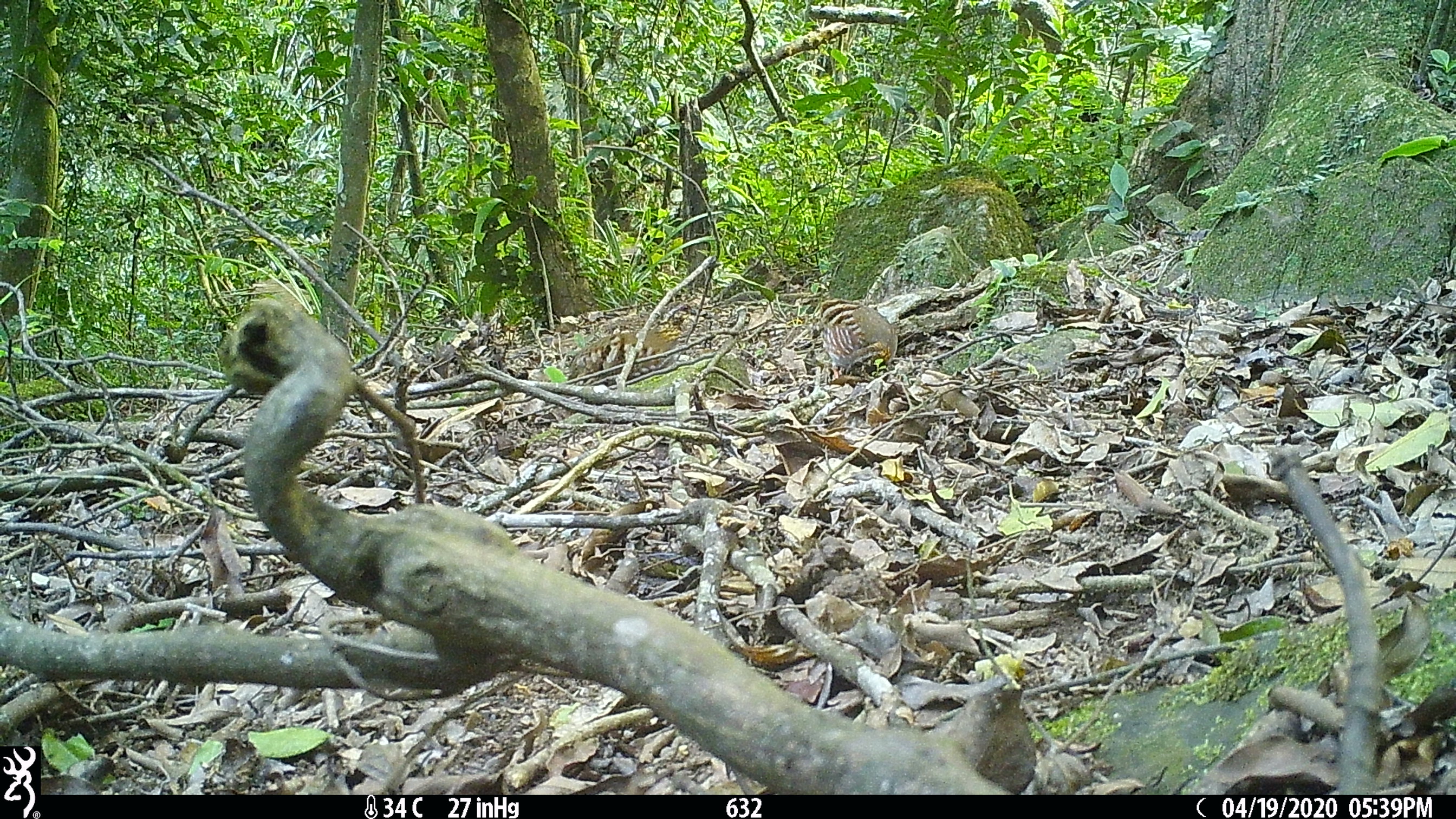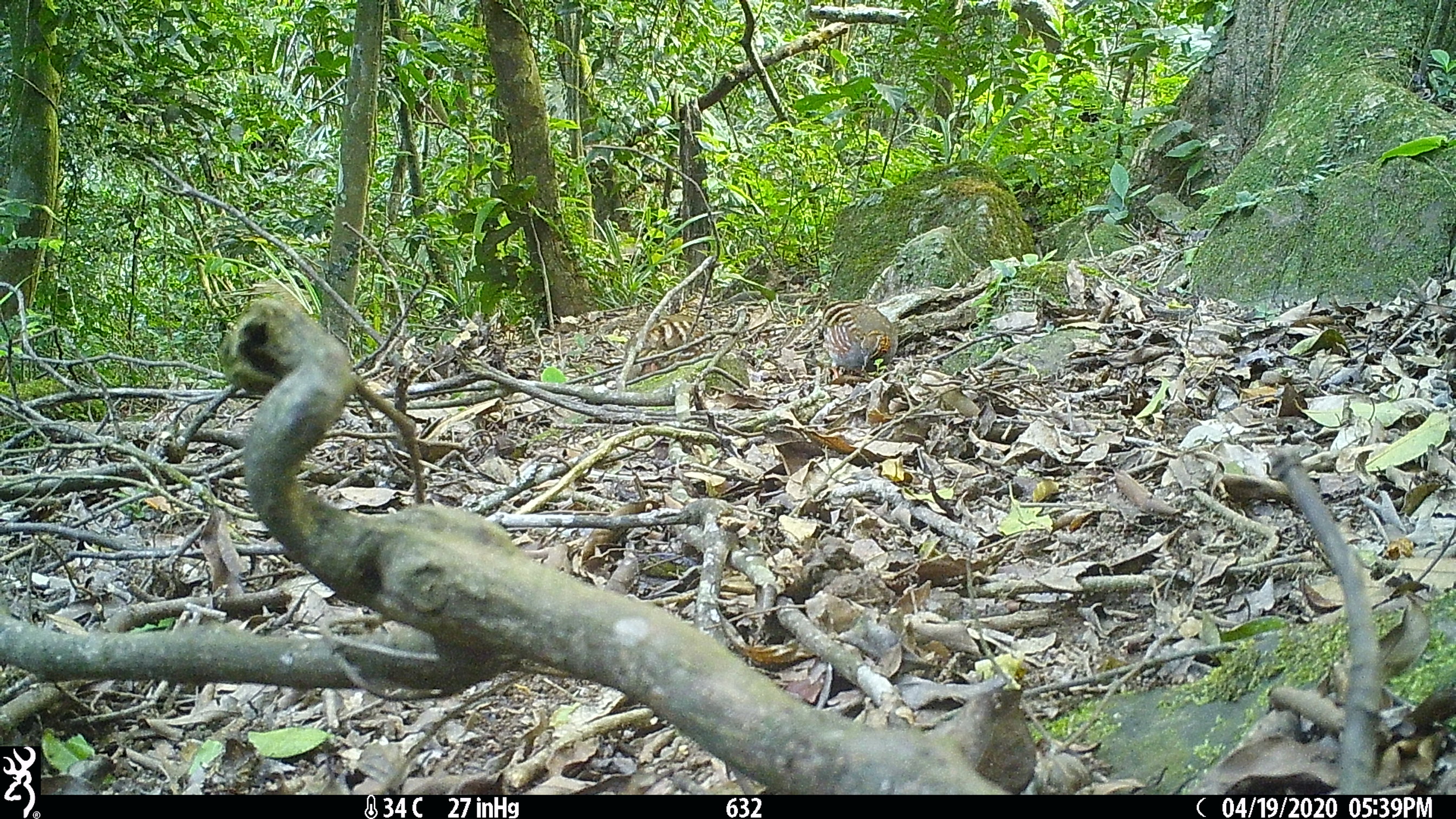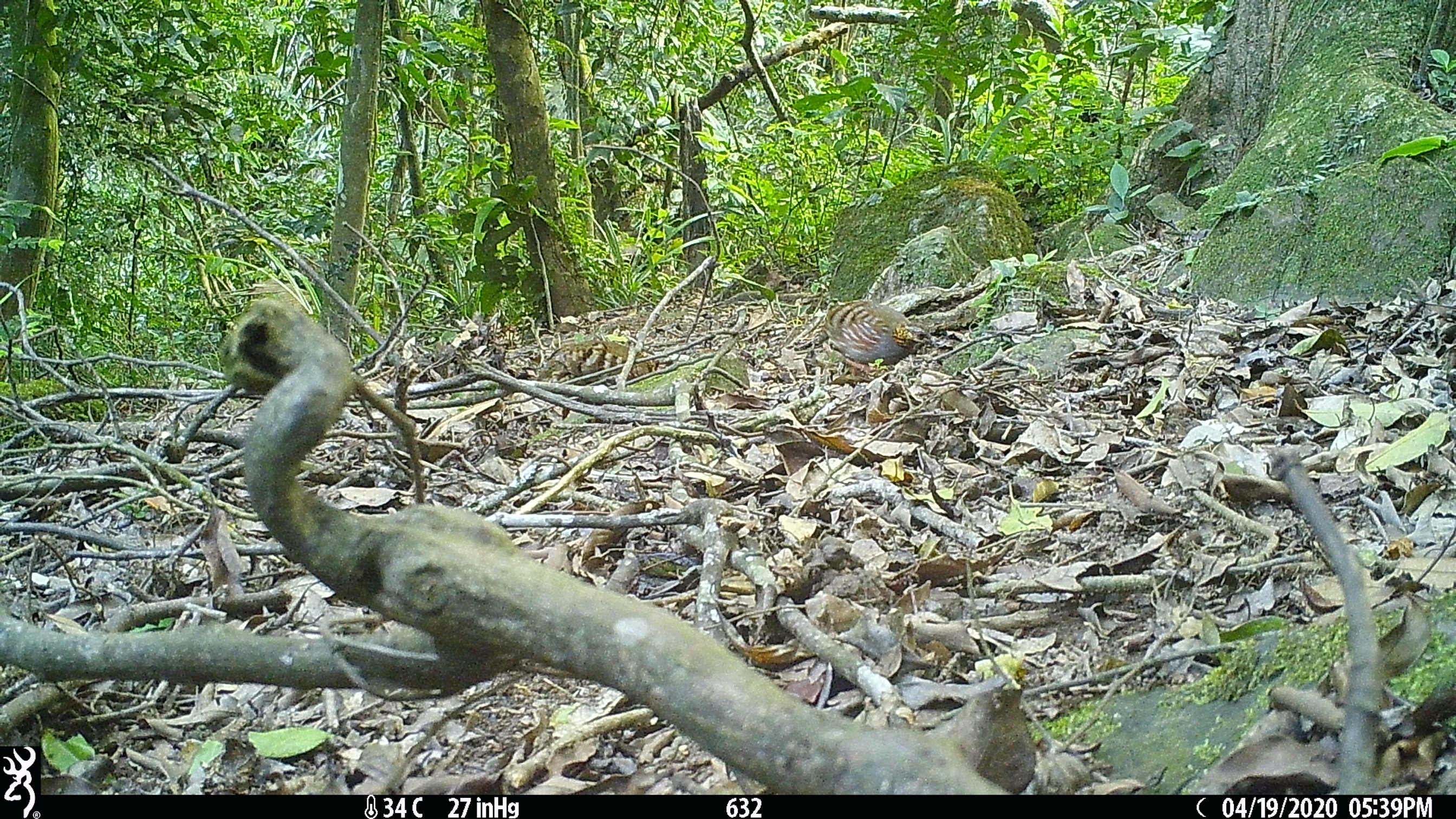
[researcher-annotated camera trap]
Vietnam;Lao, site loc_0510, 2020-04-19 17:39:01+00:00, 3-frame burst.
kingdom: Animalia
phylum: Chordata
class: Aves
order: Galliformes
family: Phasianidae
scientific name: Phasianidae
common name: partridge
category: unidentified partridge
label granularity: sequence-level